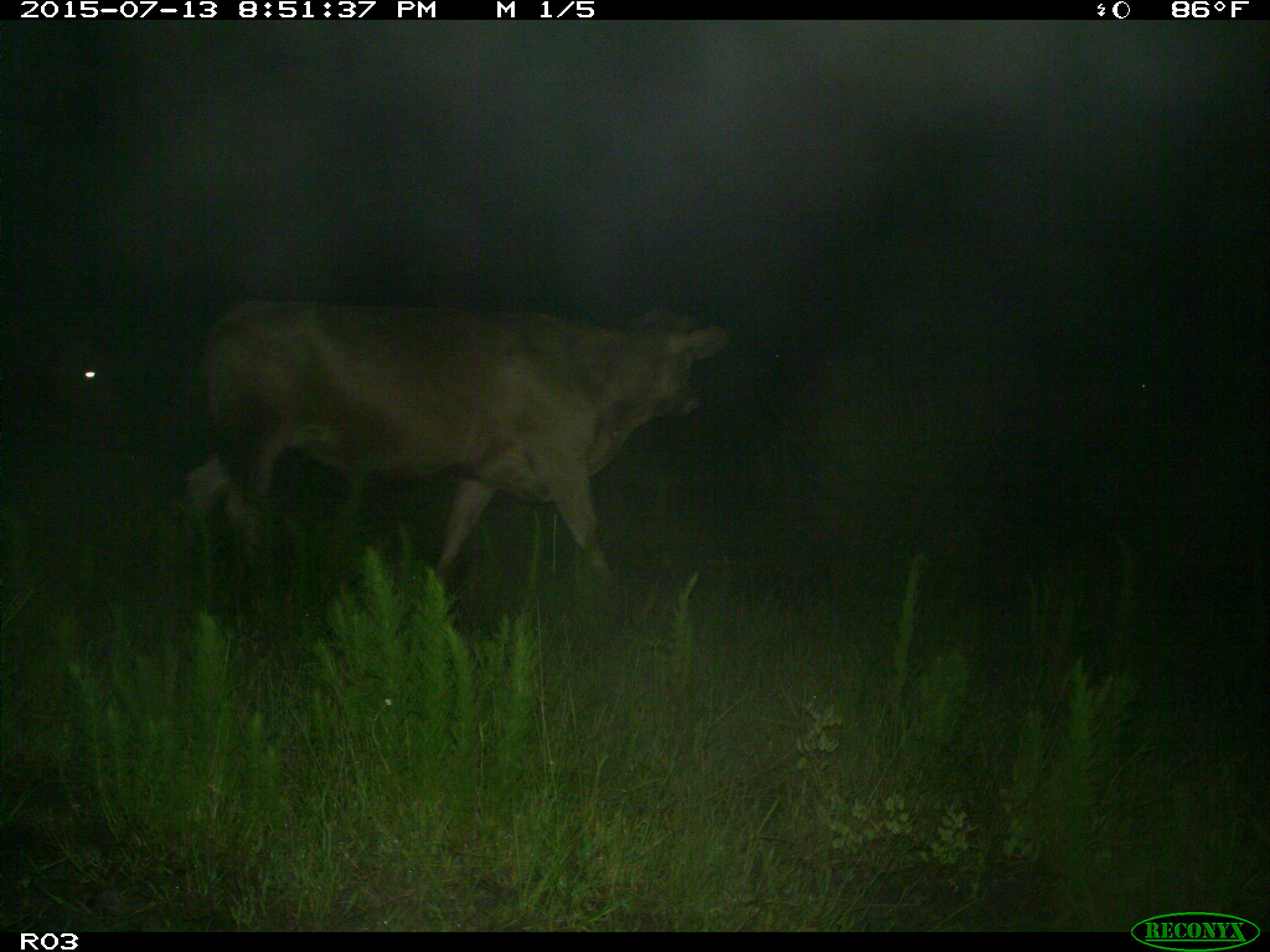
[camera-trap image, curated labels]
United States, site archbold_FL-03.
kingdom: Animalia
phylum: Chordata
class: Mammalia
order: Artiodactyla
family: Bovidae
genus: Bos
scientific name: Bos taurus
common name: domestic cow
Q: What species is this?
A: Bos taurus (domestic cow).